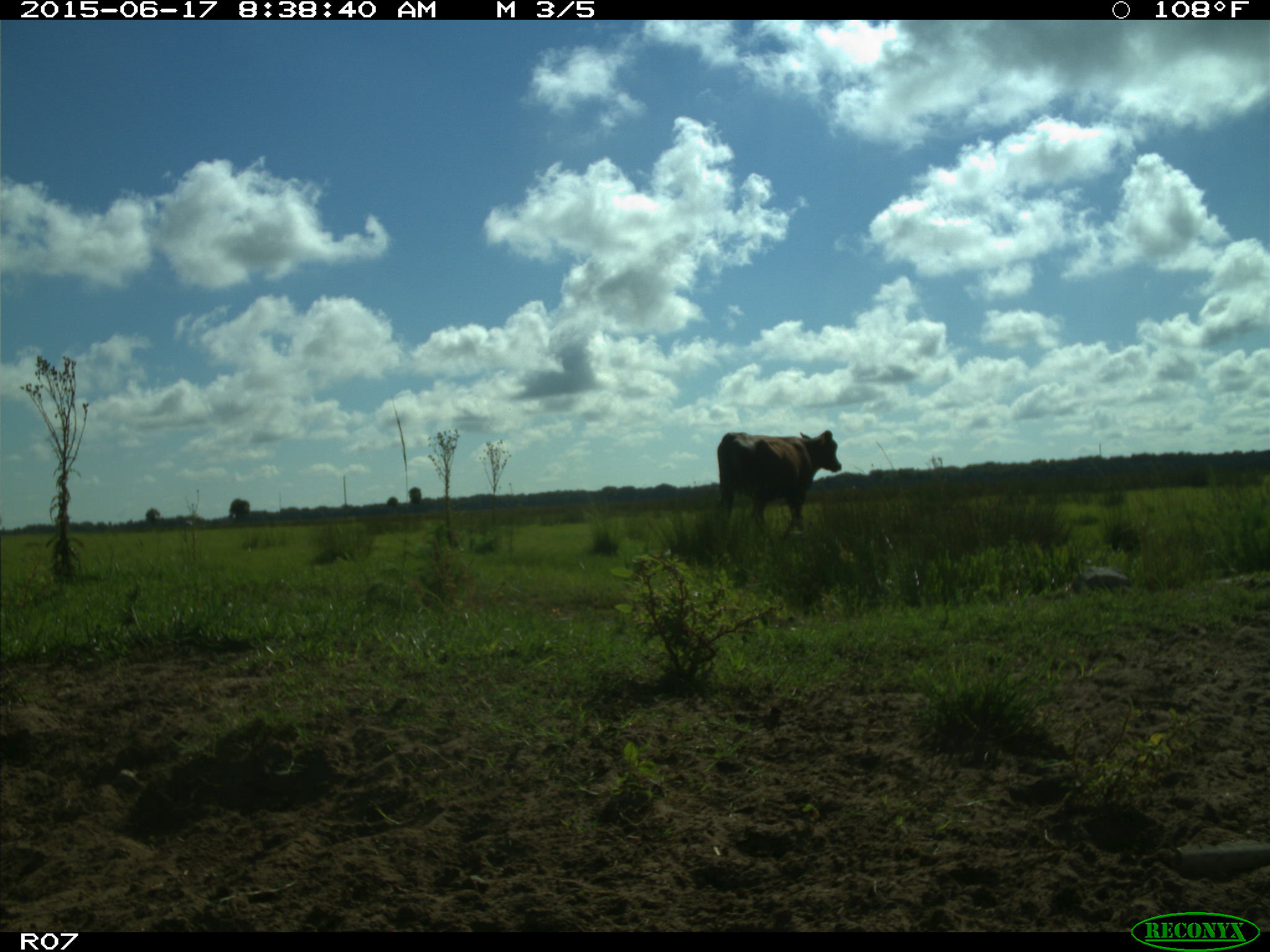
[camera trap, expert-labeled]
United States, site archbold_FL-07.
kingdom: Animalia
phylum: Chordata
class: Mammalia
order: Artiodactyla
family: Bovidae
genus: Bos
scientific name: Bos taurus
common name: domestic cow